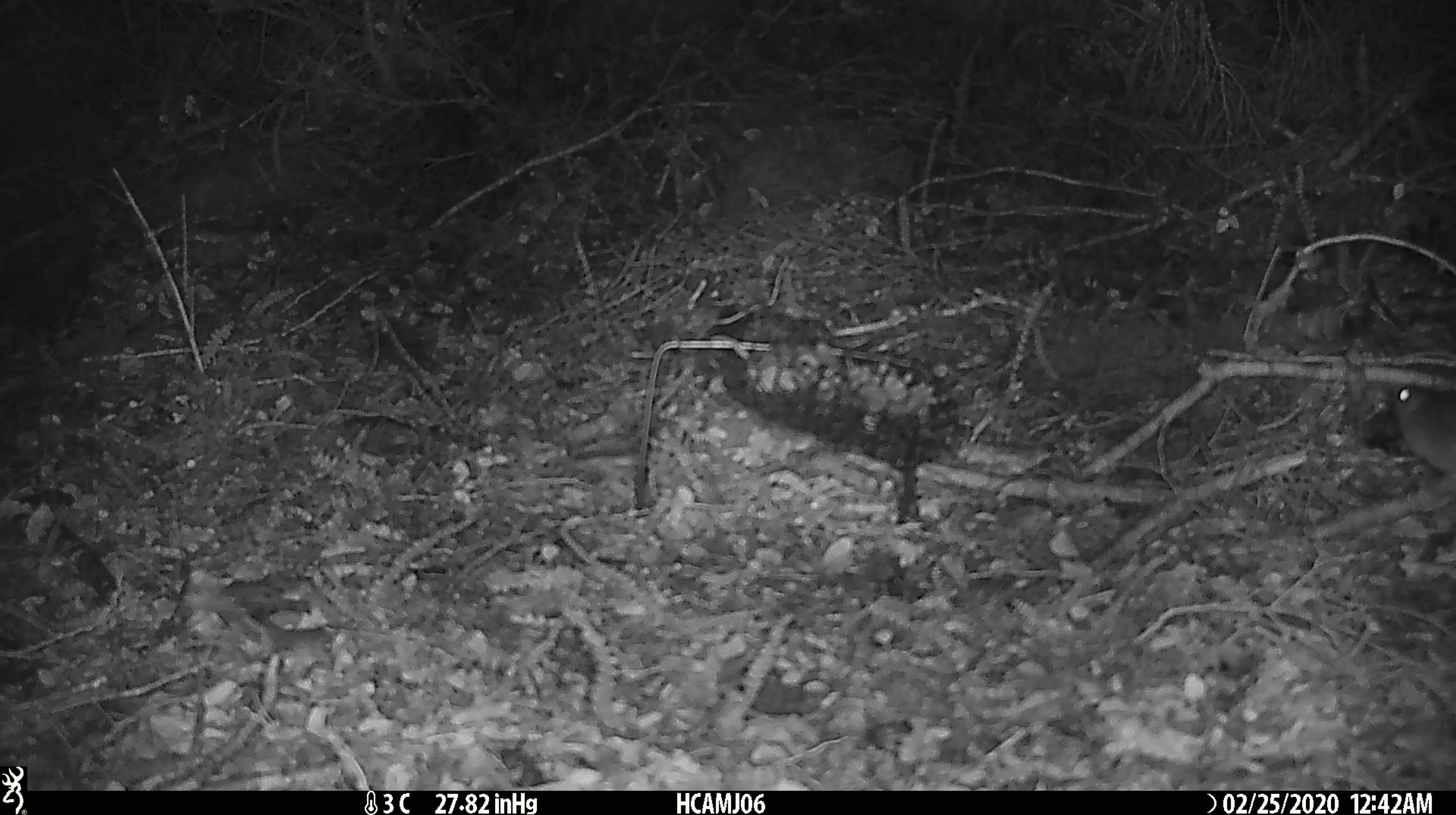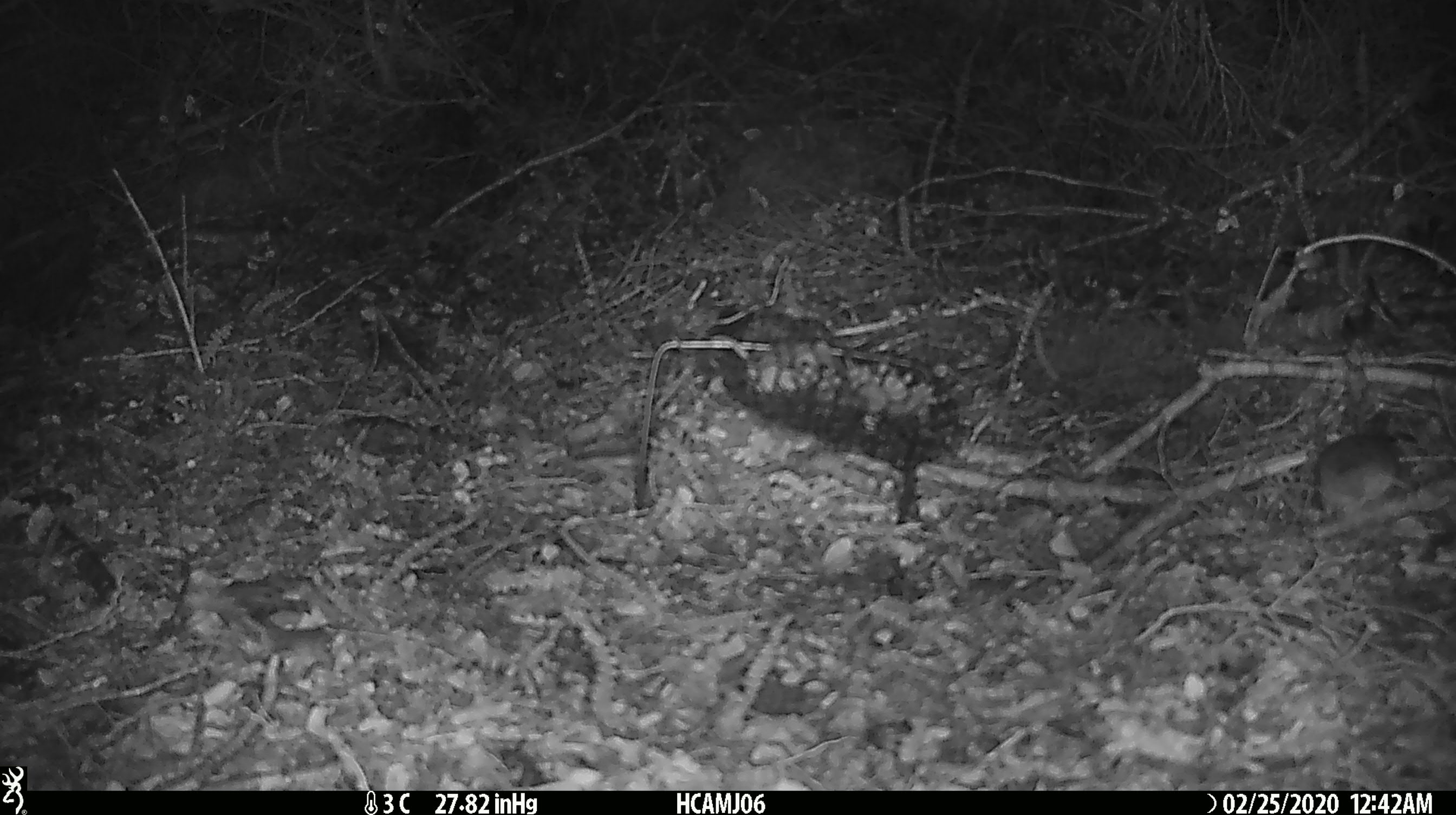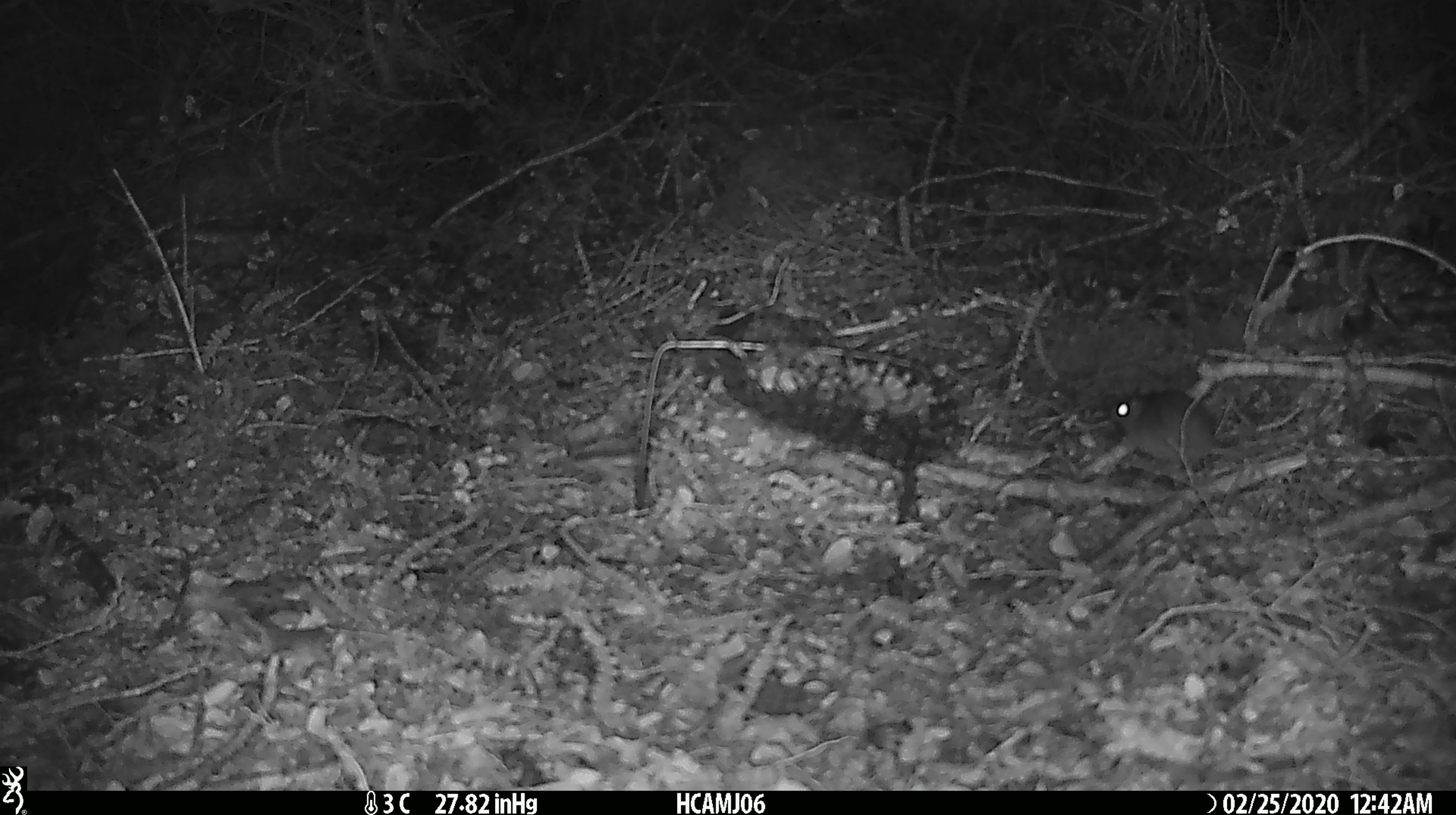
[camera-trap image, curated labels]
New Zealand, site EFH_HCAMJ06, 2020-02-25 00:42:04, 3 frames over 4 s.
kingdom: Animalia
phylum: Chordata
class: Mammalia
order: Rodentia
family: Muridae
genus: Mus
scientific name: Mus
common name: mouse